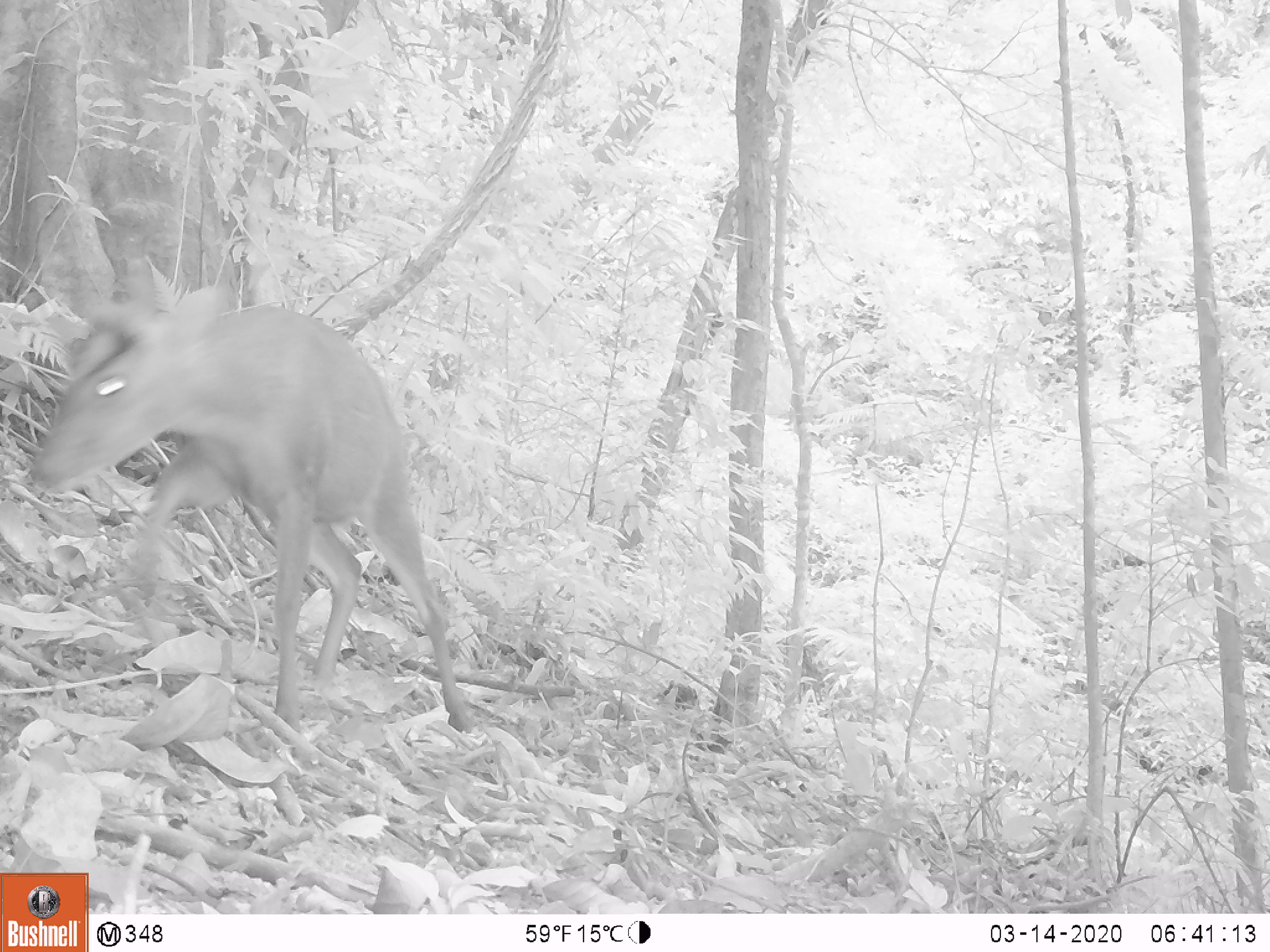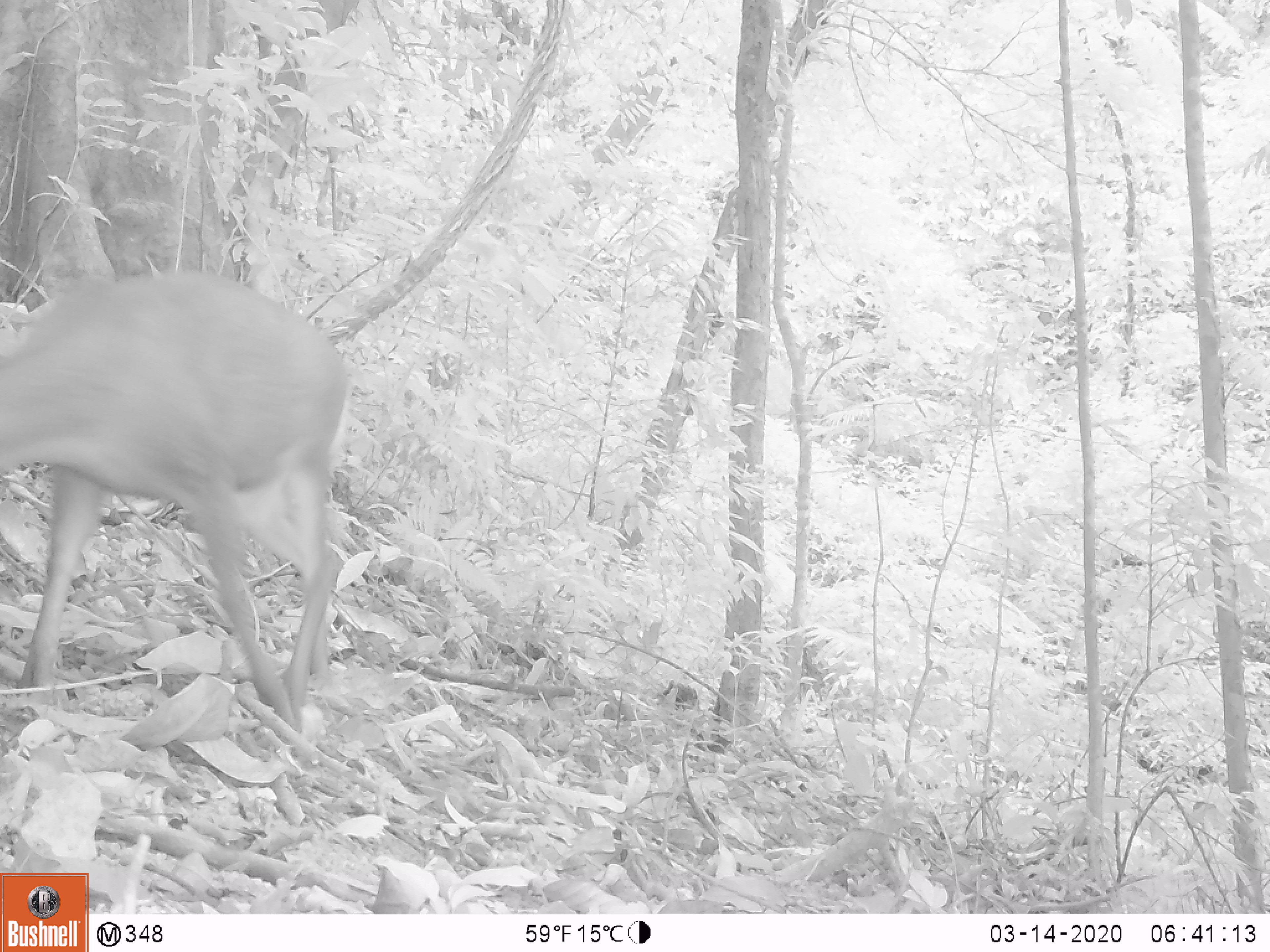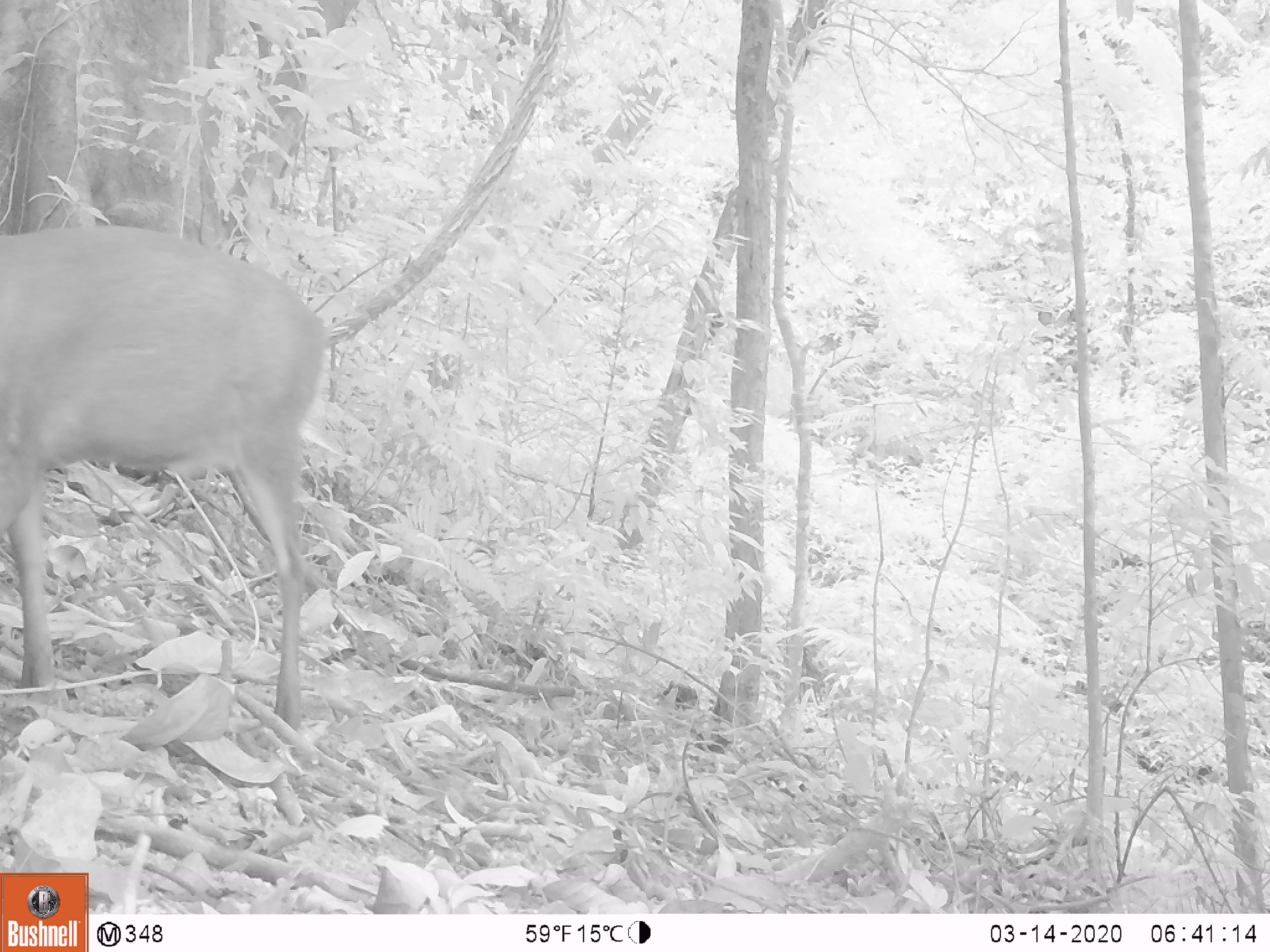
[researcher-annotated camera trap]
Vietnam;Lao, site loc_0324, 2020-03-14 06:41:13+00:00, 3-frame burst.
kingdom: Animalia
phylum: Chordata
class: Mammalia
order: Artiodactyla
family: Cervidae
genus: Muntiacus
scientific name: Muntiacus rooseveltorum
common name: roosevelt's muntjac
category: roosevelts muntjac group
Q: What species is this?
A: Roosevelts muntjac group (roosevelt's muntjac) (Muntiacus rooseveltorum).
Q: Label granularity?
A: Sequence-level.